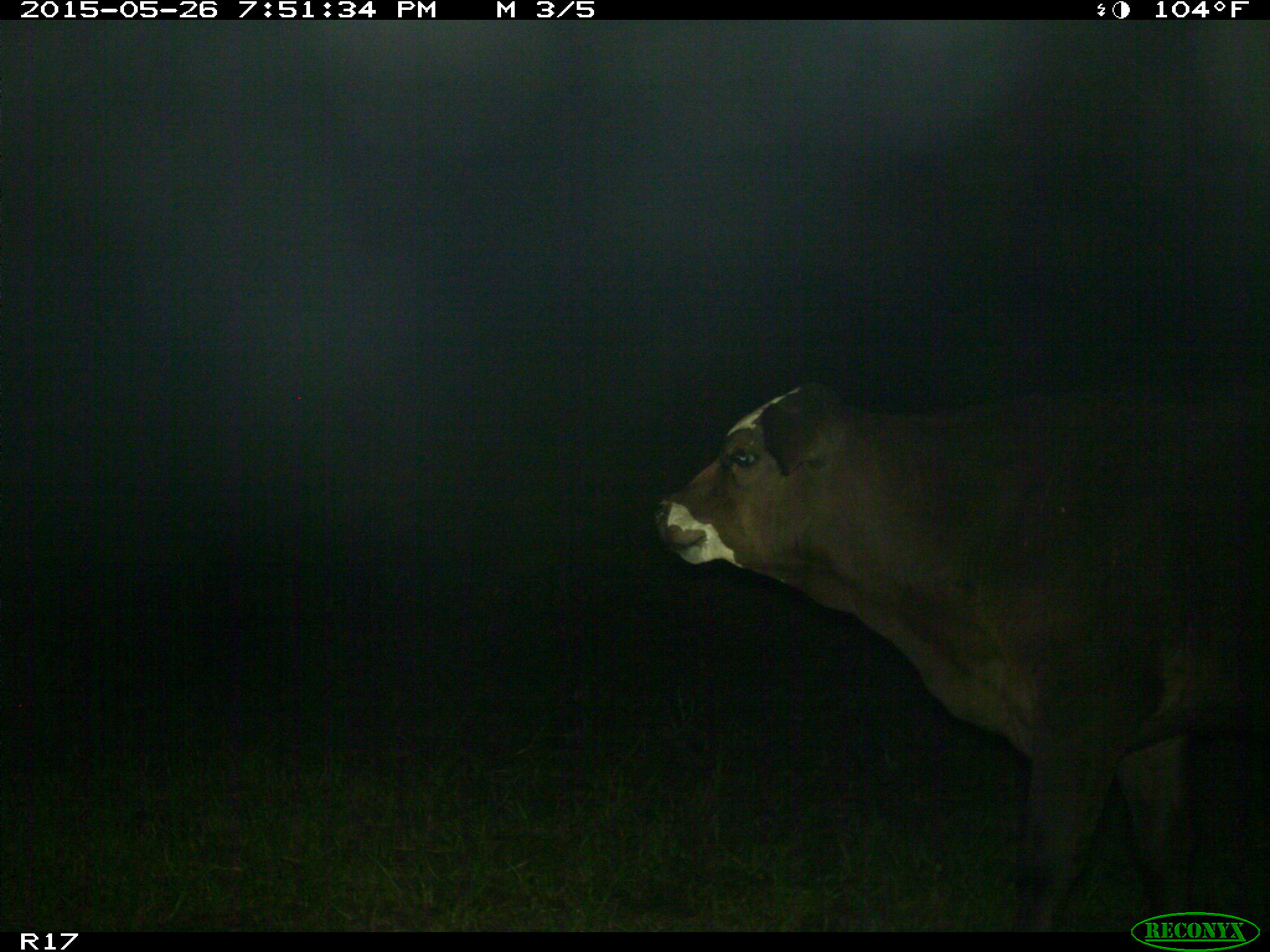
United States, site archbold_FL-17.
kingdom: Animalia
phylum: Chordata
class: Mammalia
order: Artiodactyla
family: Bovidae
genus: Bos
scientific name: Bos taurus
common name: domestic cow